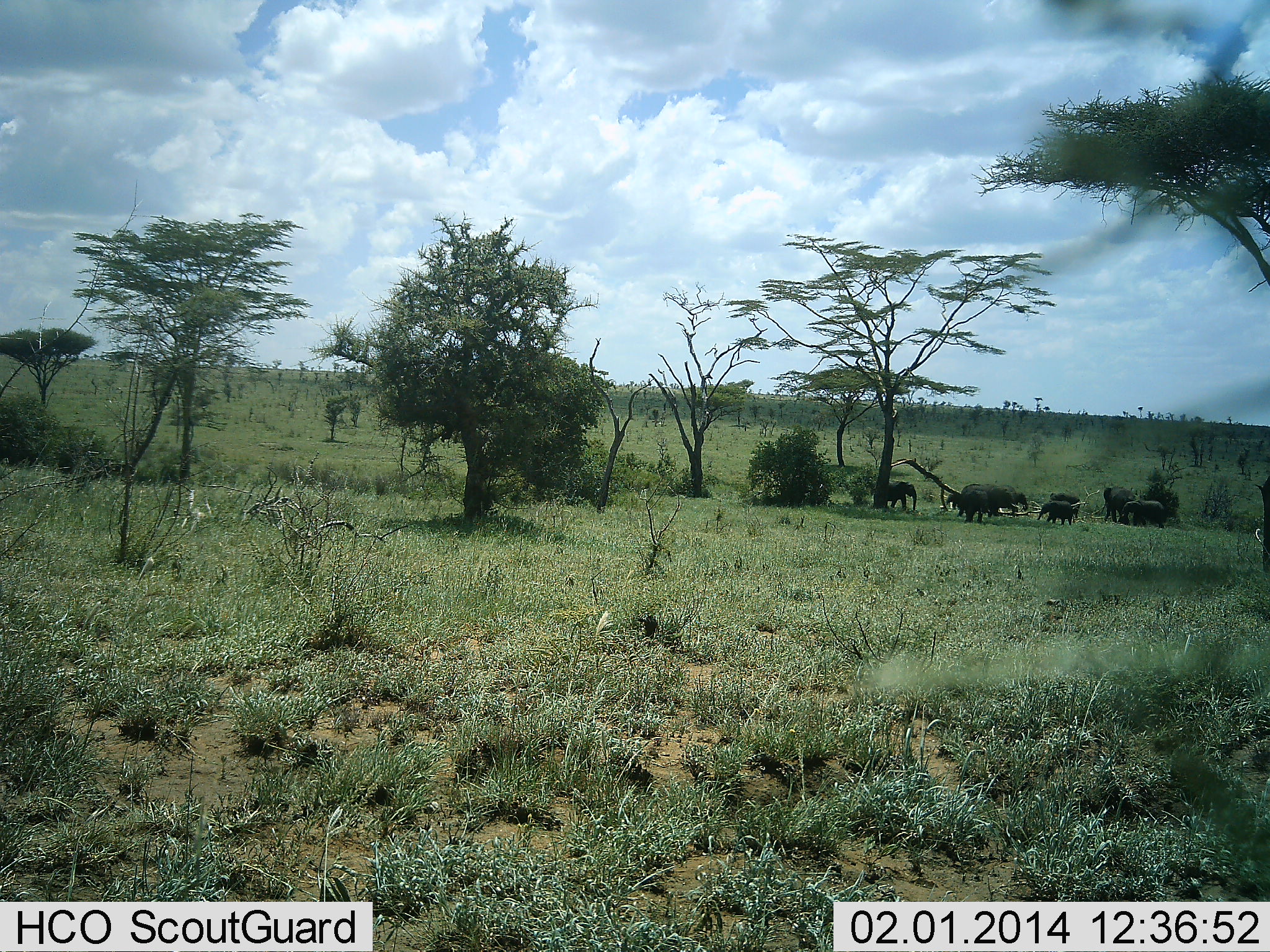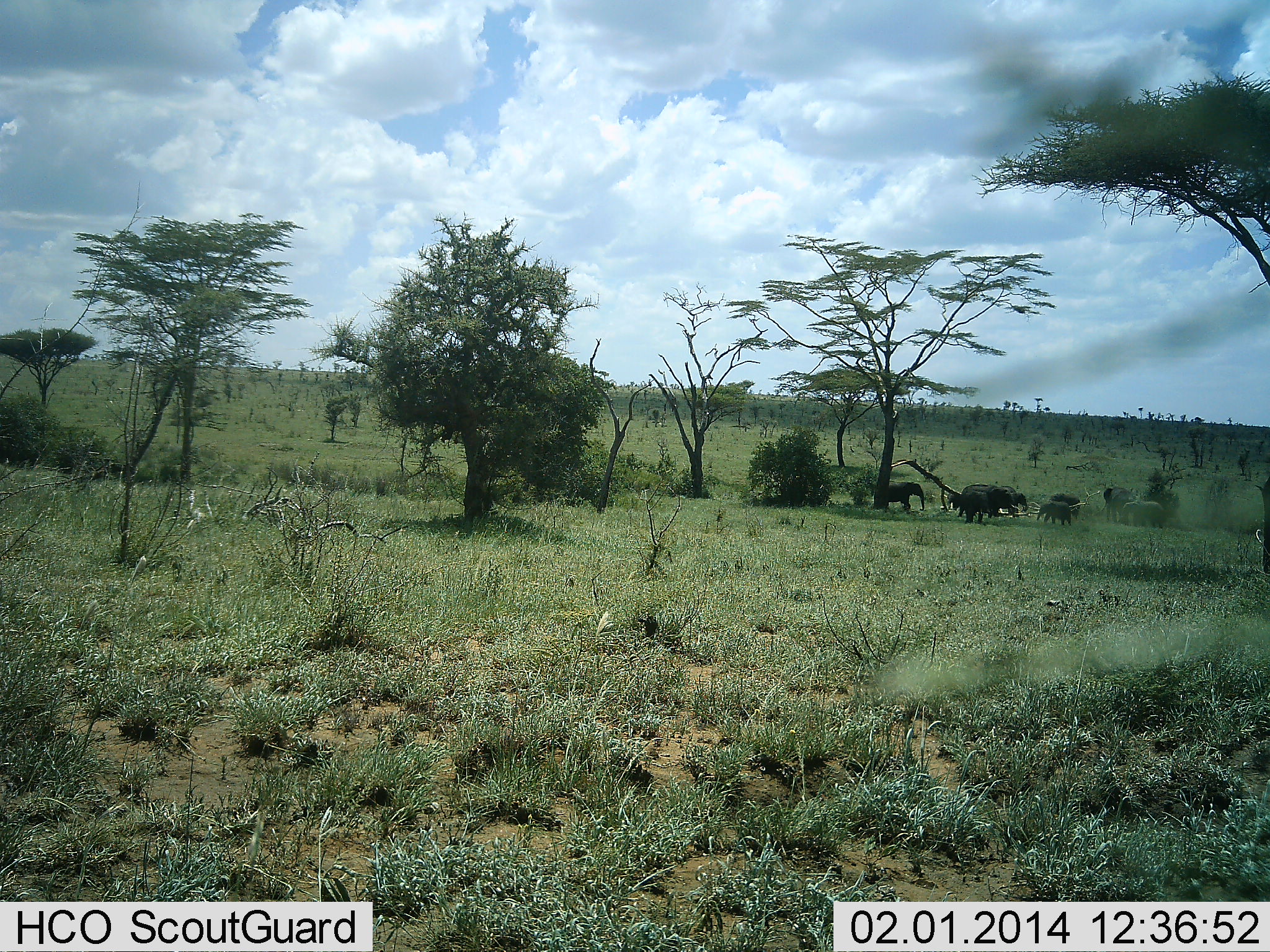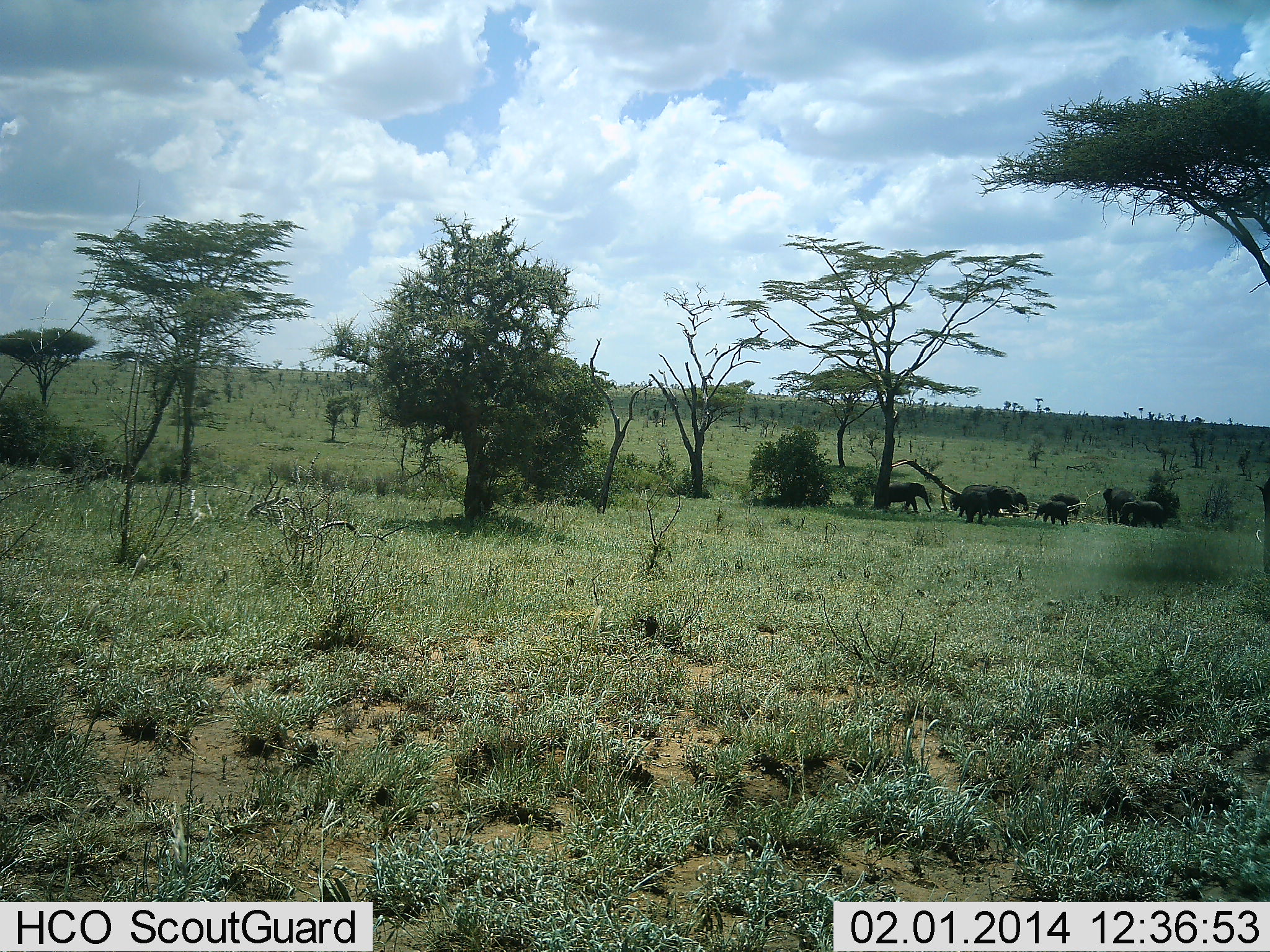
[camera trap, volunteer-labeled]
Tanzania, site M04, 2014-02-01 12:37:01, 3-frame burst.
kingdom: Animalia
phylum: Chordata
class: Mammalia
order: Proboscidea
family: Elephantidae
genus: Loxodonta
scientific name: Loxodonta africana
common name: african bush elephant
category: elephant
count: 8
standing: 90%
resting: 10%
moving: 70%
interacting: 10%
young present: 70%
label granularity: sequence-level